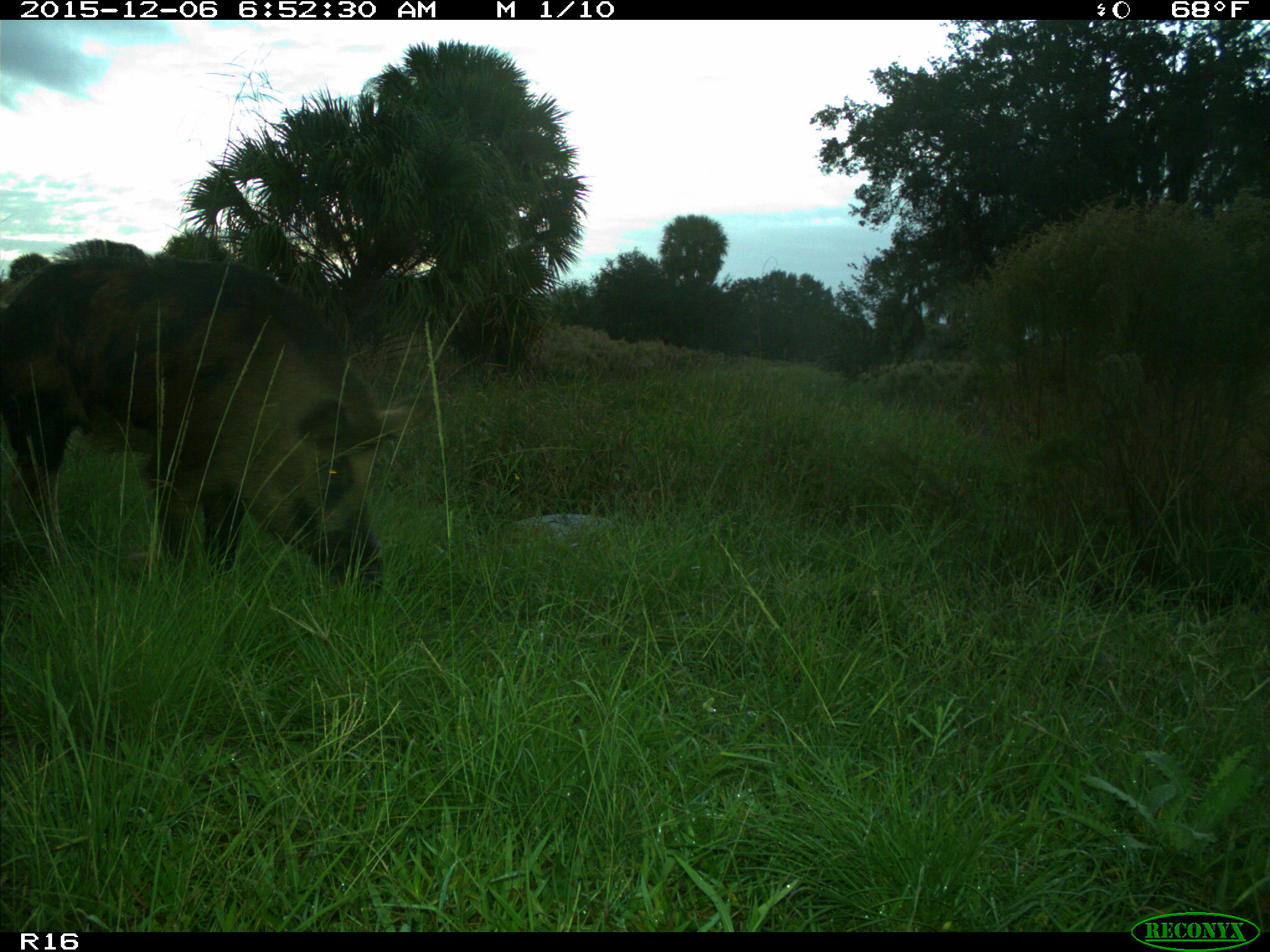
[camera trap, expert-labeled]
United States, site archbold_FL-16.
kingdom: Animalia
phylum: Chordata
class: Mammalia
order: Artiodactyla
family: Suidae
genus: Sus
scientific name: Sus scrofa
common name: wild boar